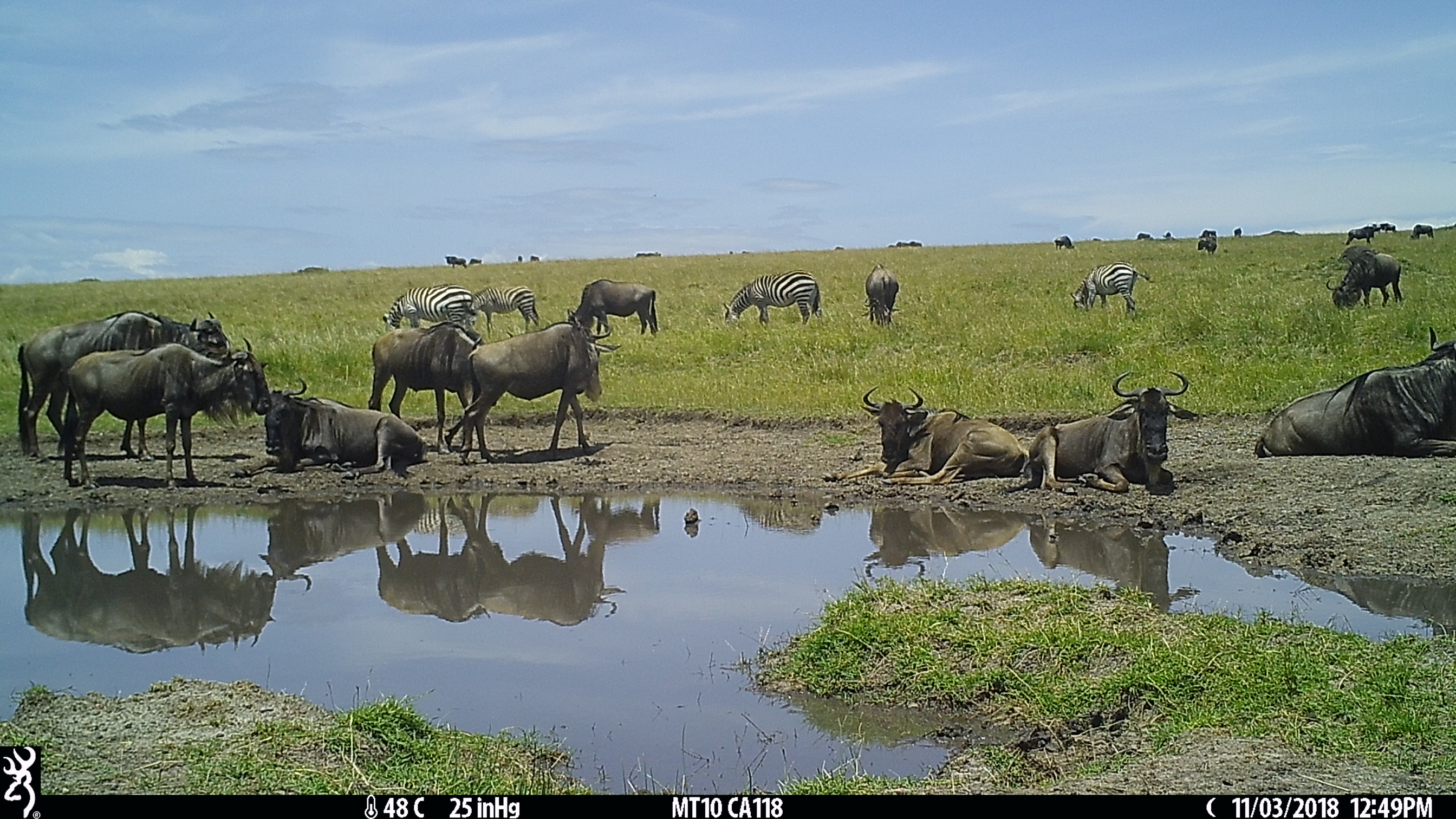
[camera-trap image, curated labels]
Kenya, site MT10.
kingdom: Animalia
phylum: Chordata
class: Mammalia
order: Artiodactyla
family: Bovidae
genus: Connochaetes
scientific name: Connochaetes taurinus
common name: blue wildebeest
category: wildebeest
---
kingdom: Animalia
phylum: Chordata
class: Mammalia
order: Perissodactyla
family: Equidae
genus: Equus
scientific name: Equus quagga burchellii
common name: burchell's zebra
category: zebra